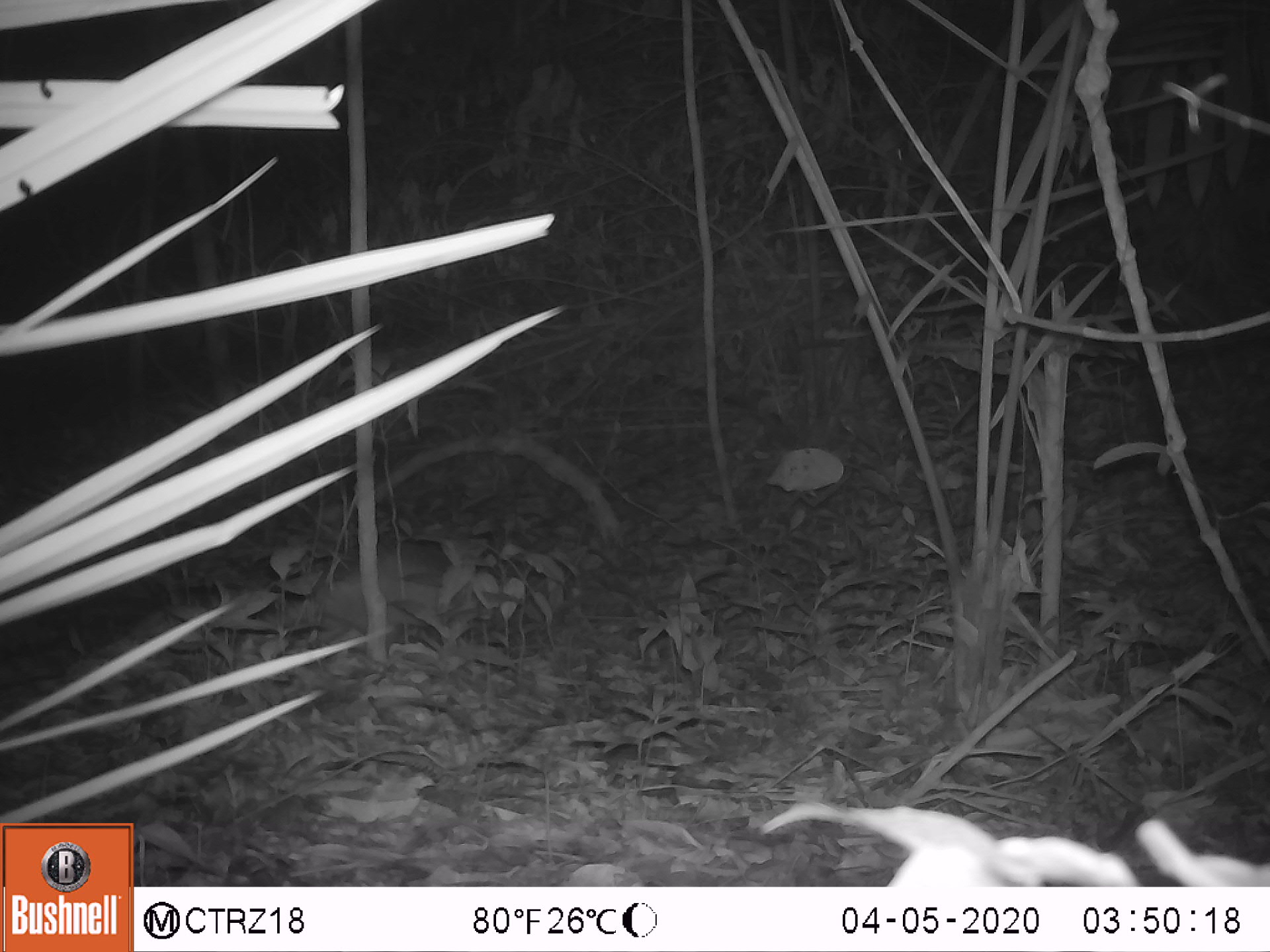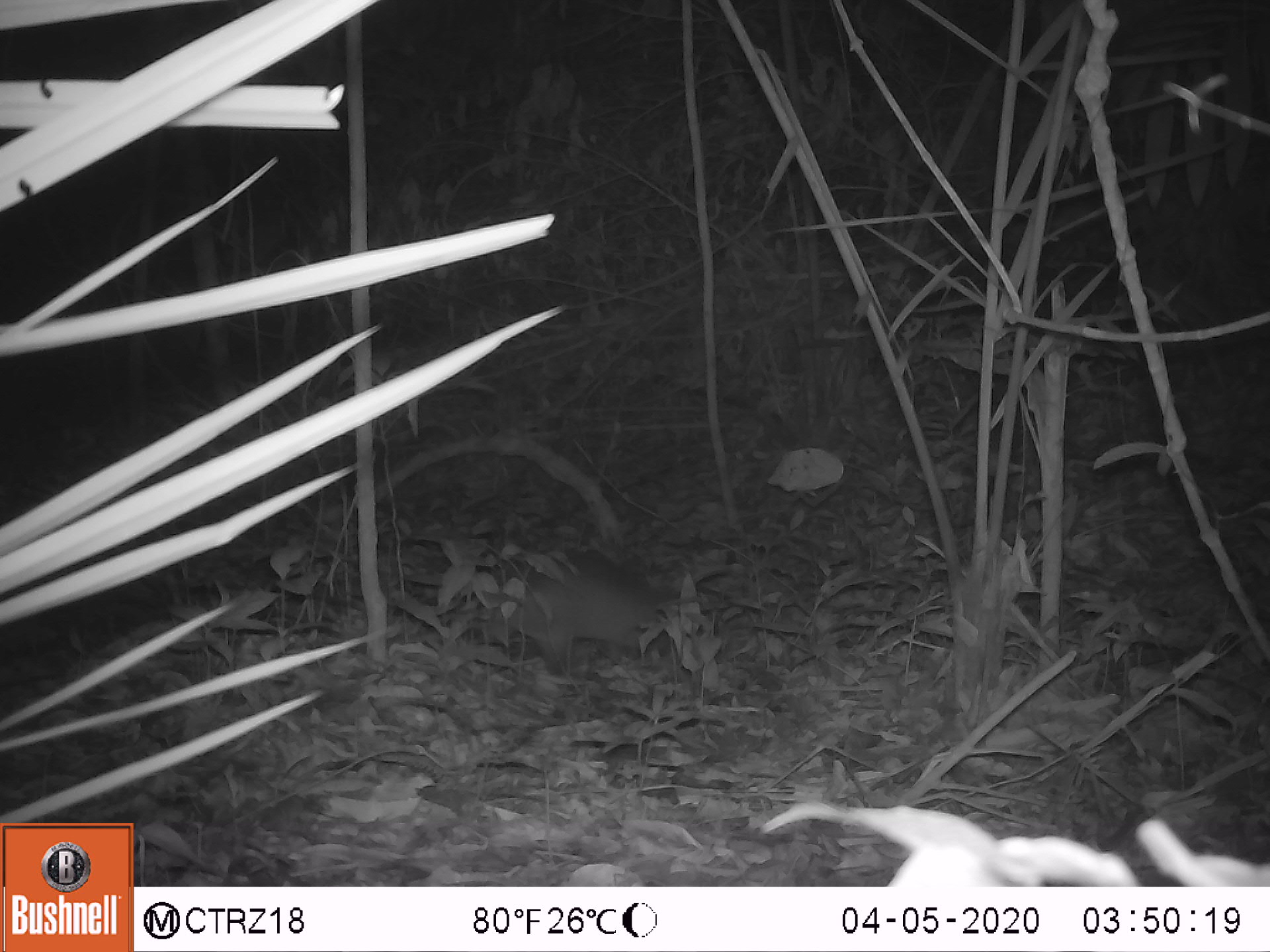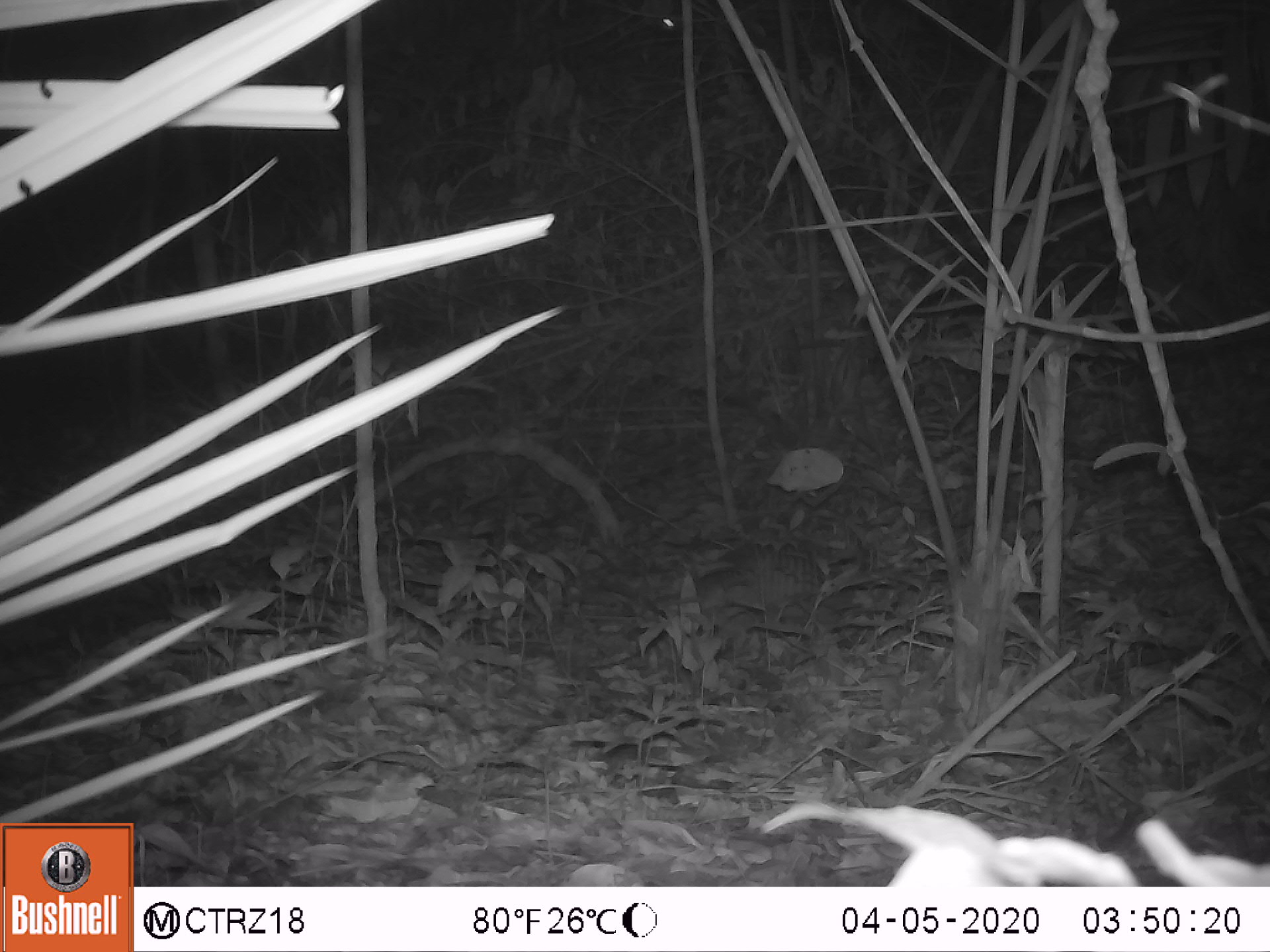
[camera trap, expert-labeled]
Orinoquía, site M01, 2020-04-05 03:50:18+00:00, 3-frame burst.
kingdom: Animalia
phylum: Chordata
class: Mammalia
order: Cingulata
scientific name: Cingulata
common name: armadillo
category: unknown armadillo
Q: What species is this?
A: Unknown armadillo (armadillo) (Cingulata).